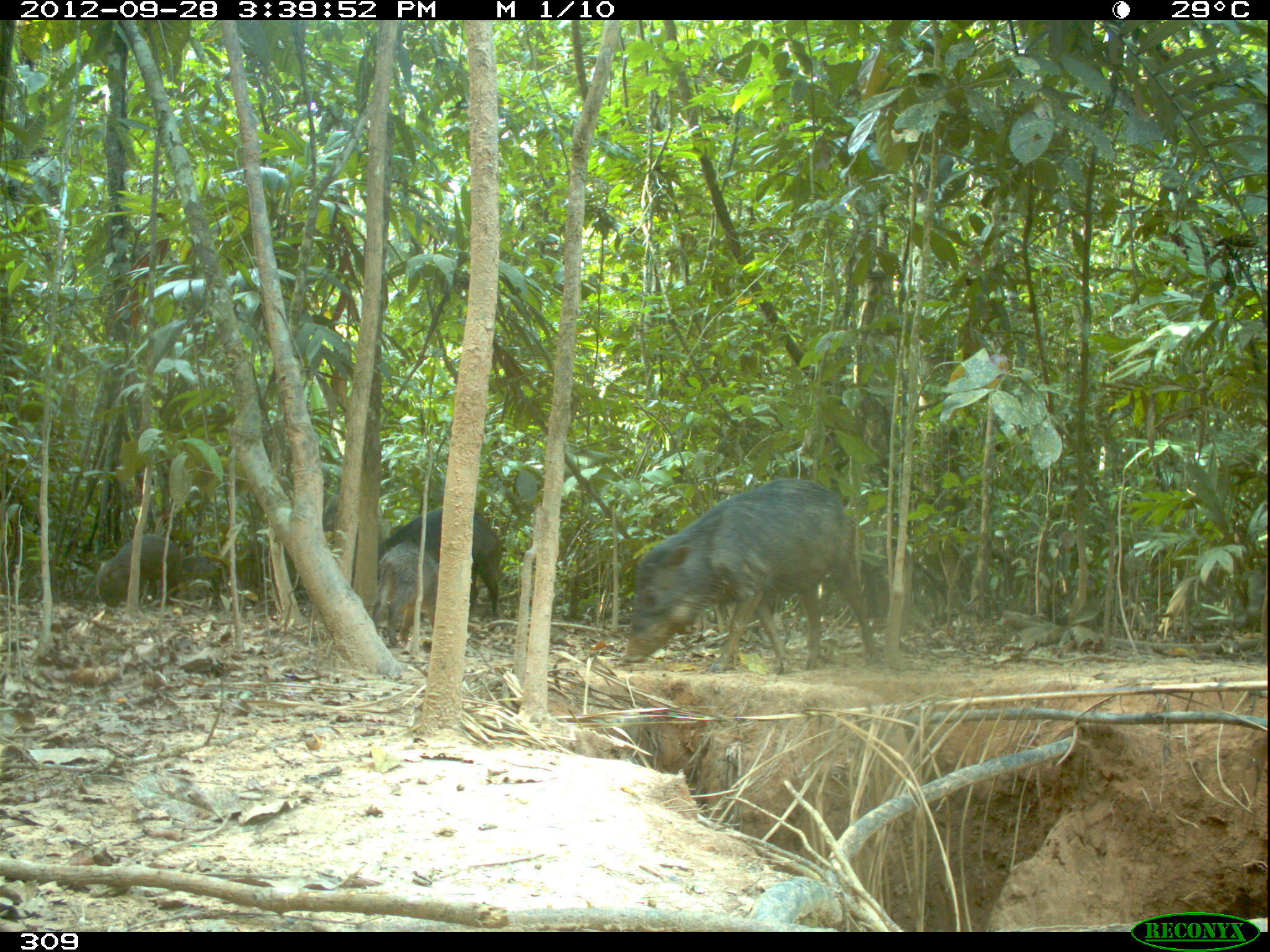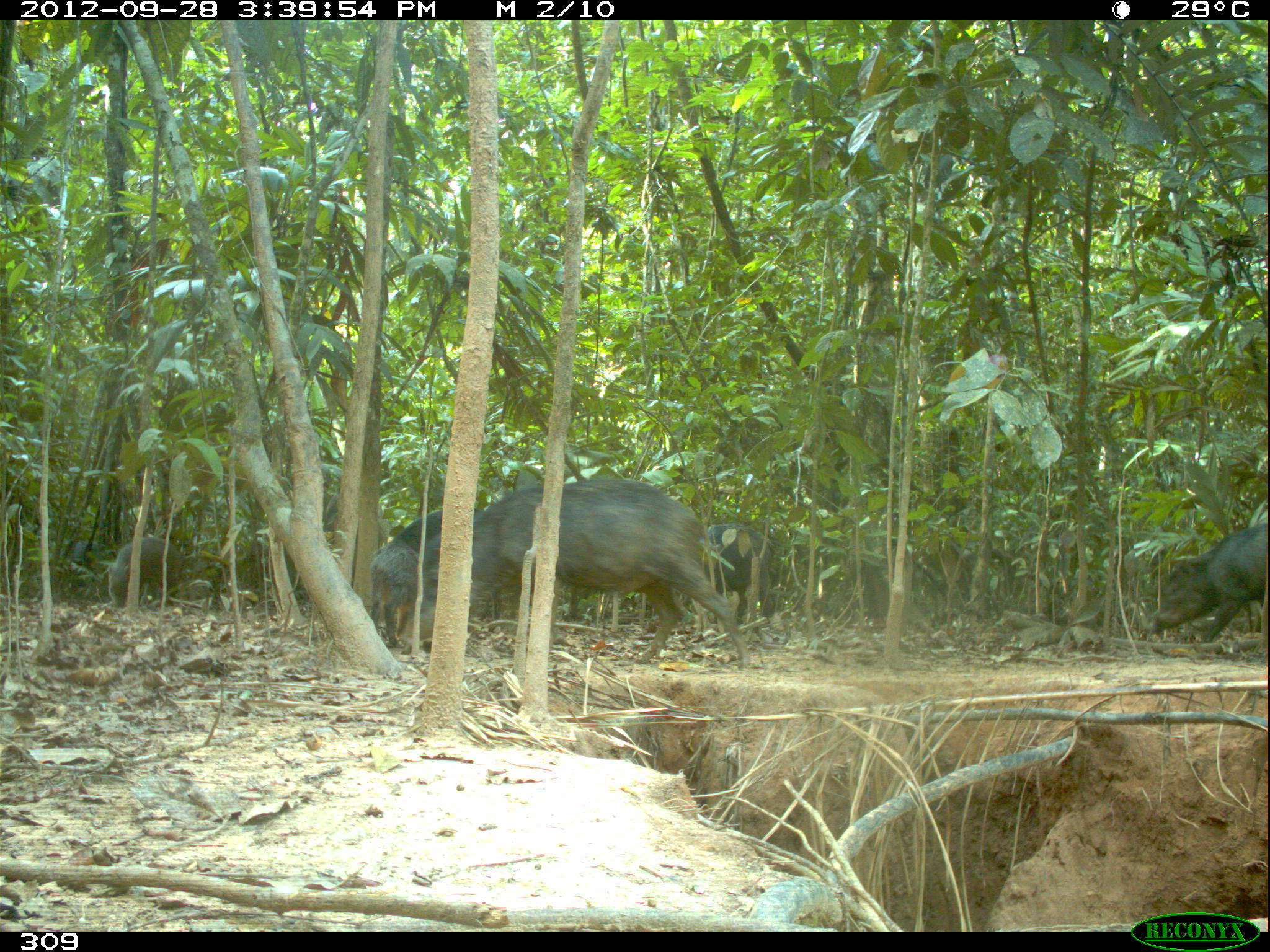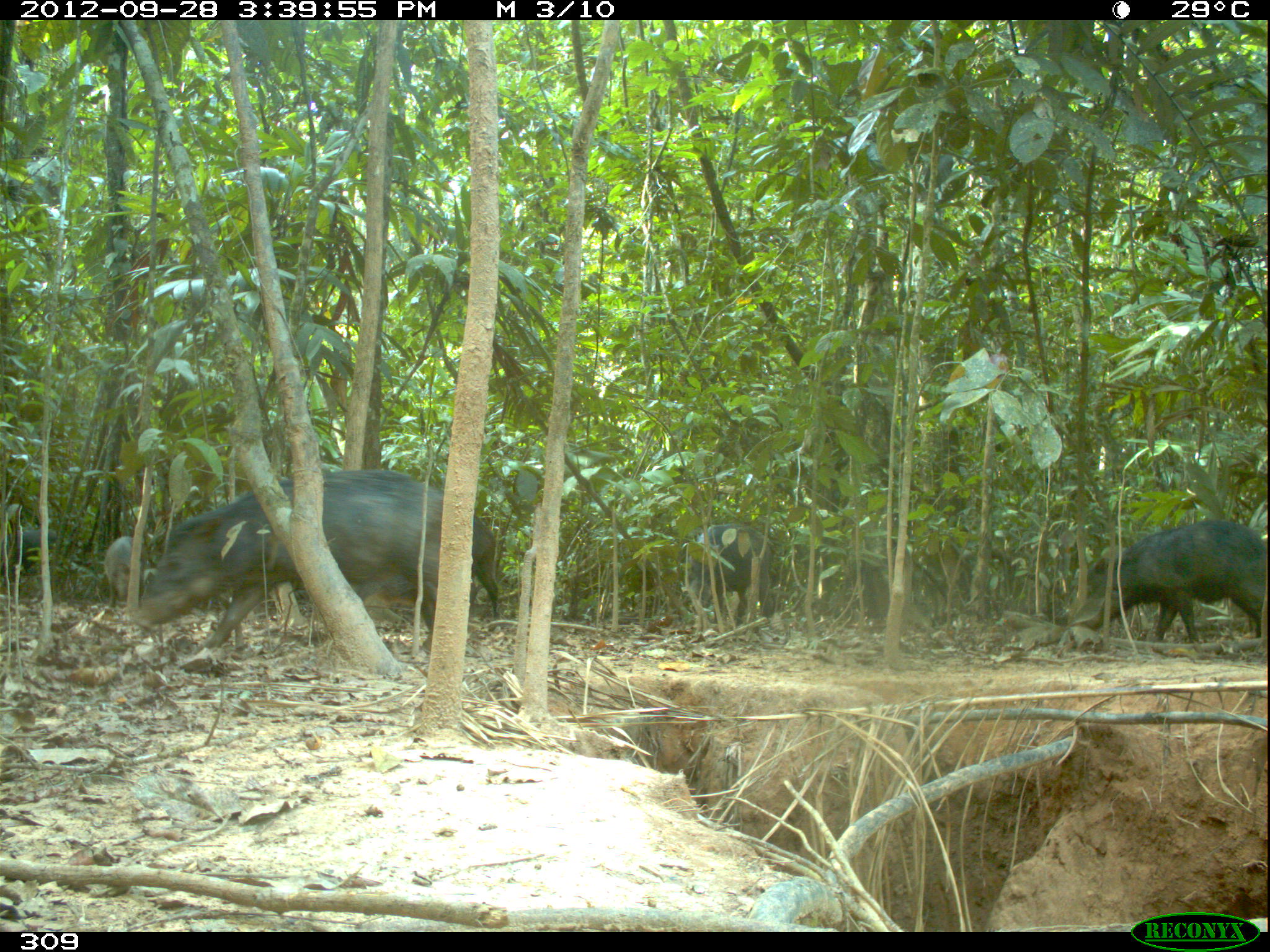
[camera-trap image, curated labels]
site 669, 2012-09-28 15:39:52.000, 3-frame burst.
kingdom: Animalia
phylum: Chordata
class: Mammalia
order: Artiodactyla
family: Tayassuidae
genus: Tayassu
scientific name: Tayassu pecari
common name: white-lipped peccary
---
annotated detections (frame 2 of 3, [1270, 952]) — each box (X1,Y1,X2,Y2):
tayassu pecari: (400,477,749,667); (388,508,500,636); (1150,522,1265,641); (676,524,773,625); (107,536,180,609); (370,543,418,644); (325,487,385,554); (68,539,103,601)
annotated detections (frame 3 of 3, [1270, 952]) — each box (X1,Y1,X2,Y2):
tayassu pecari: (131,468,442,651); (1081,519,1266,653); (348,514,500,619); (689,522,775,626); (1,528,64,585); (104,536,151,607)